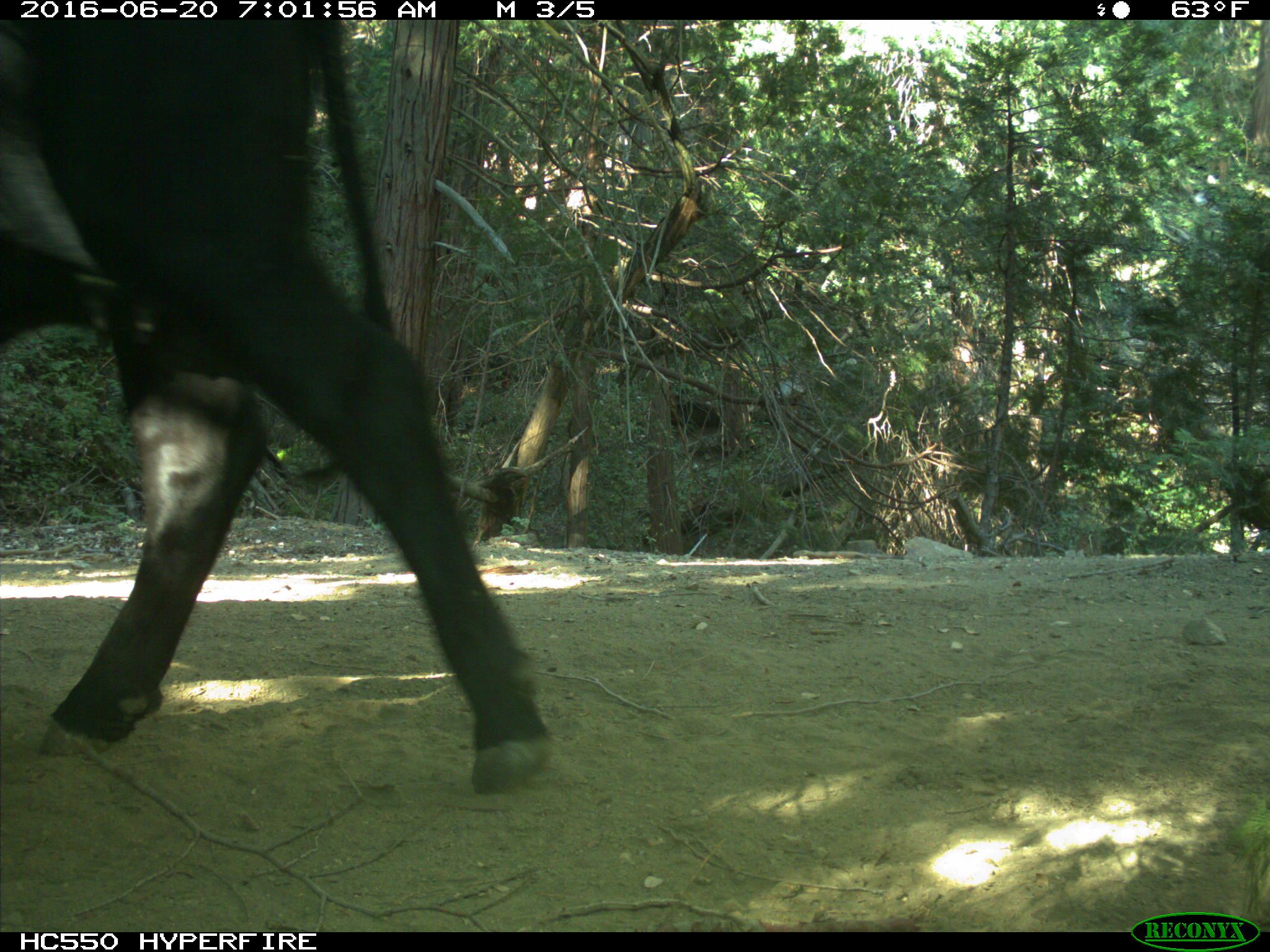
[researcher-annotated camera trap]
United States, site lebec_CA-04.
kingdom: Animalia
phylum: Chordata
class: Mammalia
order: Artiodactyla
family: Bovidae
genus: Bos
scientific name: Bos taurus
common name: domestic cow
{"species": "Bos taurus (domestic cow)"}